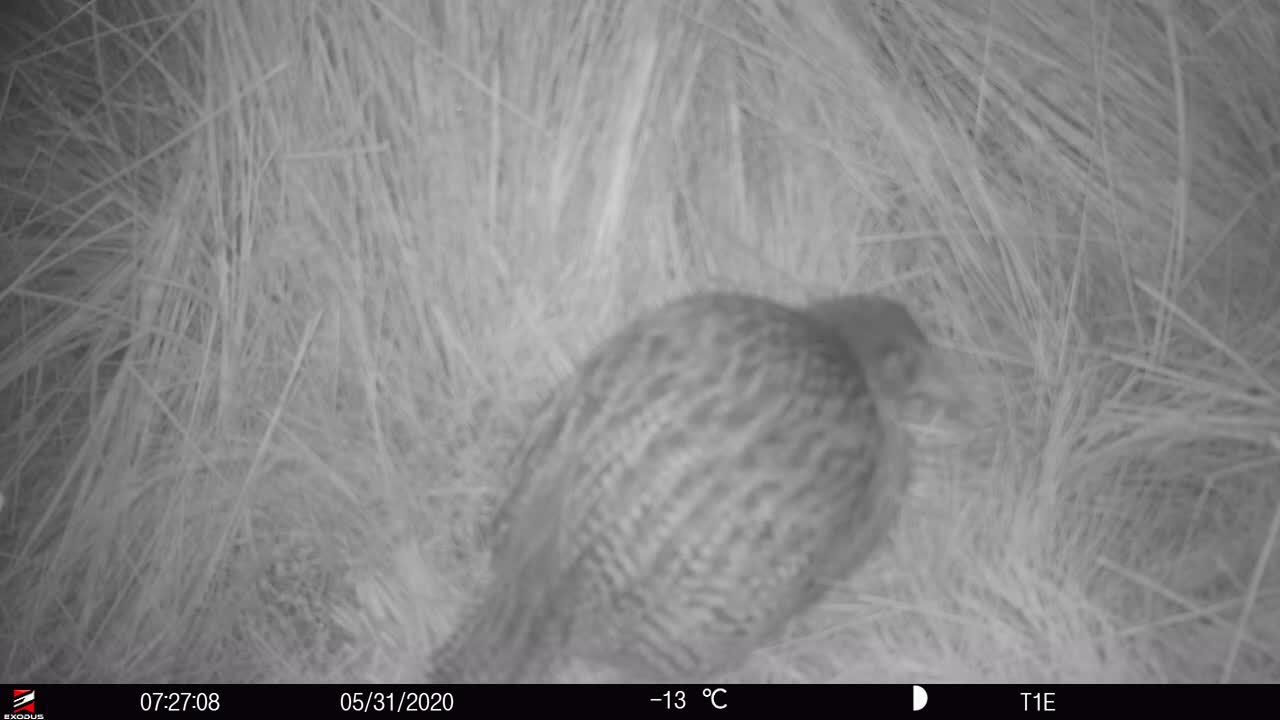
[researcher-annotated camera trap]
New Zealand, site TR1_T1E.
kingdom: Animalia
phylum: Chordata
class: Aves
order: Gruiformes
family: Rallidae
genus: Gallirallus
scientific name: Gallirallus australis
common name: weka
Weka (Gallirallus australis).